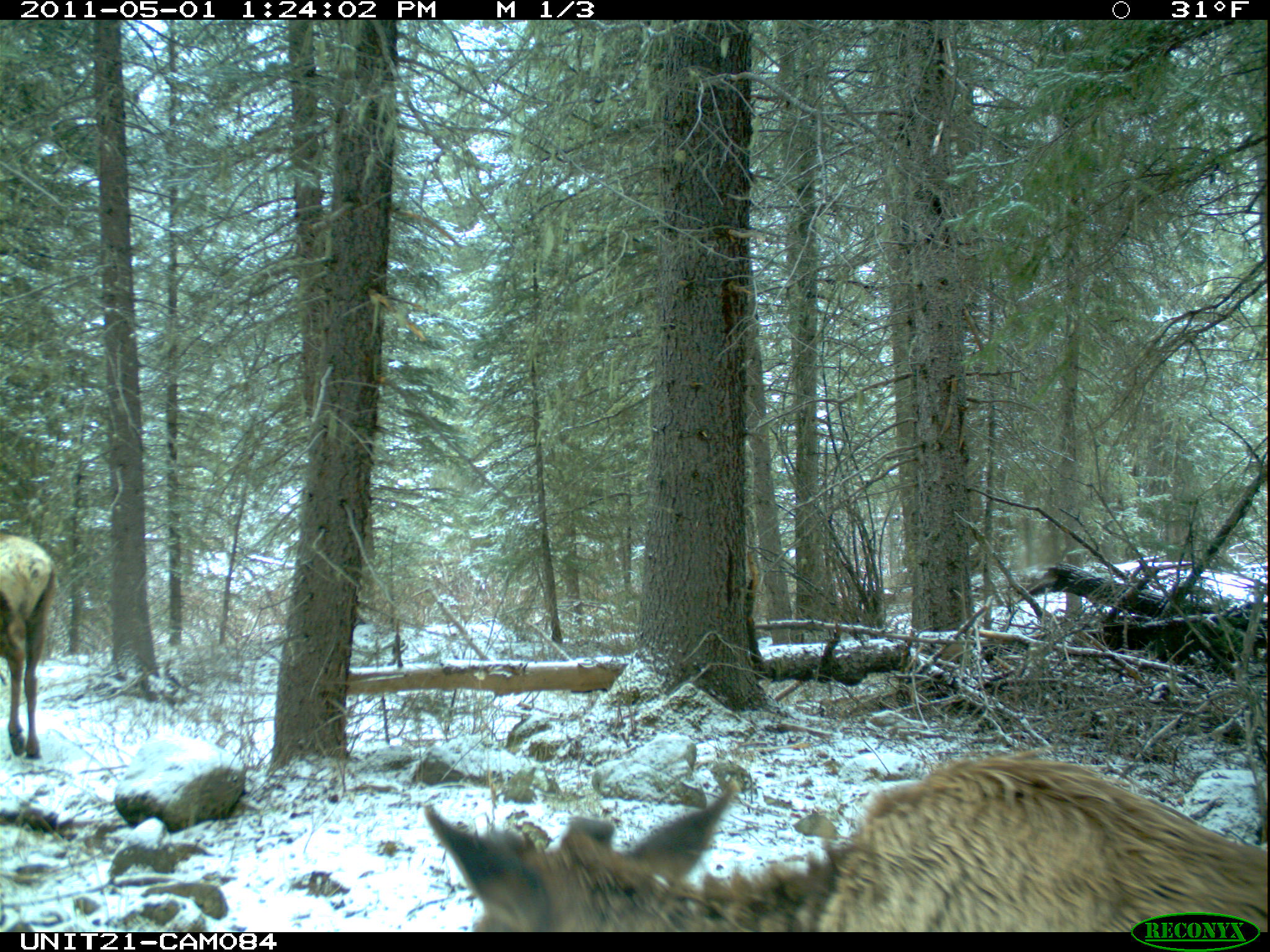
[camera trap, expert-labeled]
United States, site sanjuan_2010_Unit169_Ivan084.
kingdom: Animalia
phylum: Chordata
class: Mammalia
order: Artiodactyla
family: Cervidae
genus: Cervus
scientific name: Cervus elaphus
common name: red deer